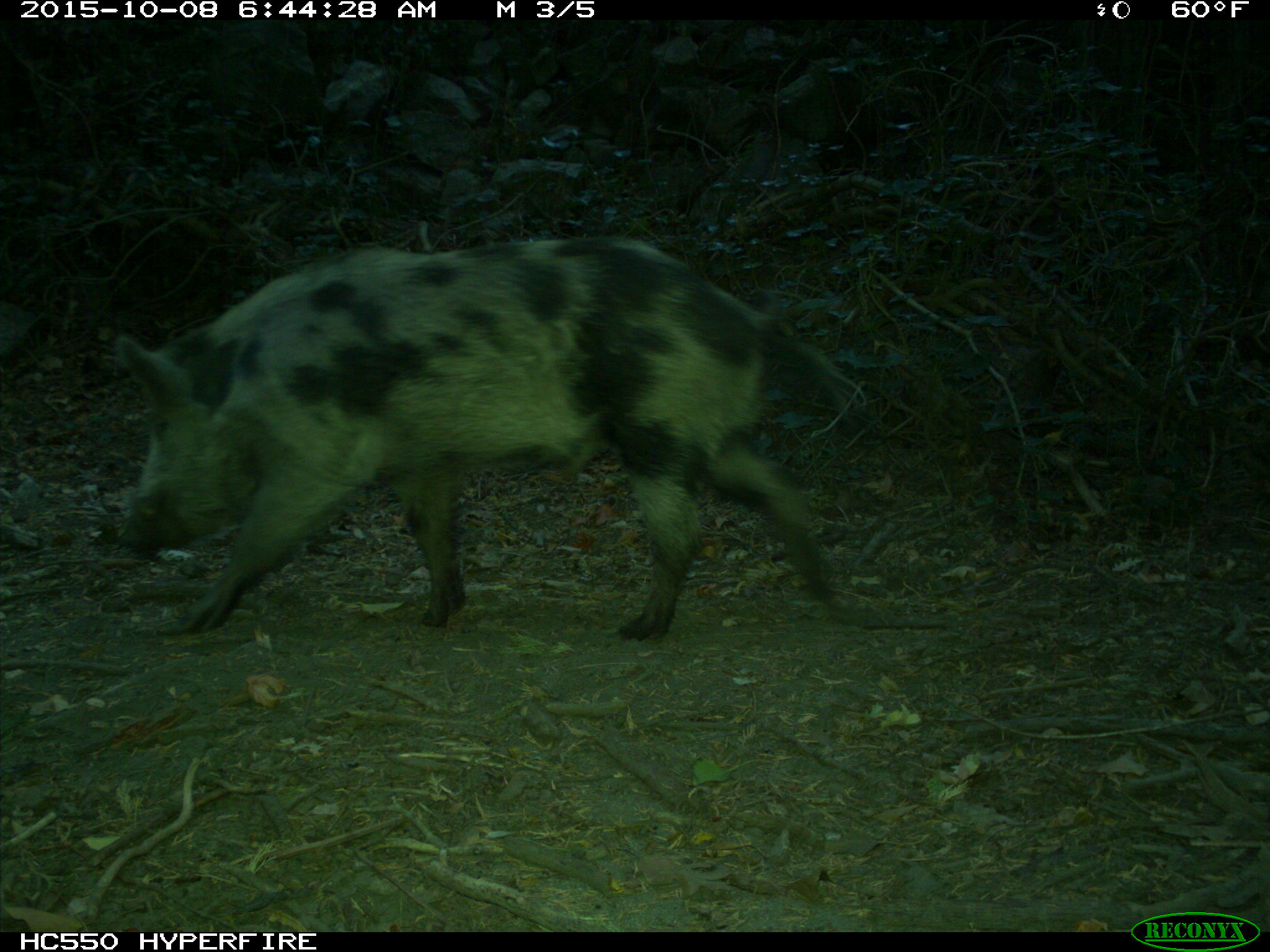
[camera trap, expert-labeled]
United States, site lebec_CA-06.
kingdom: Animalia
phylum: Chordata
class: Mammalia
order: Artiodactyla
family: Suidae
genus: Sus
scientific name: Sus scrofa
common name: wild boar